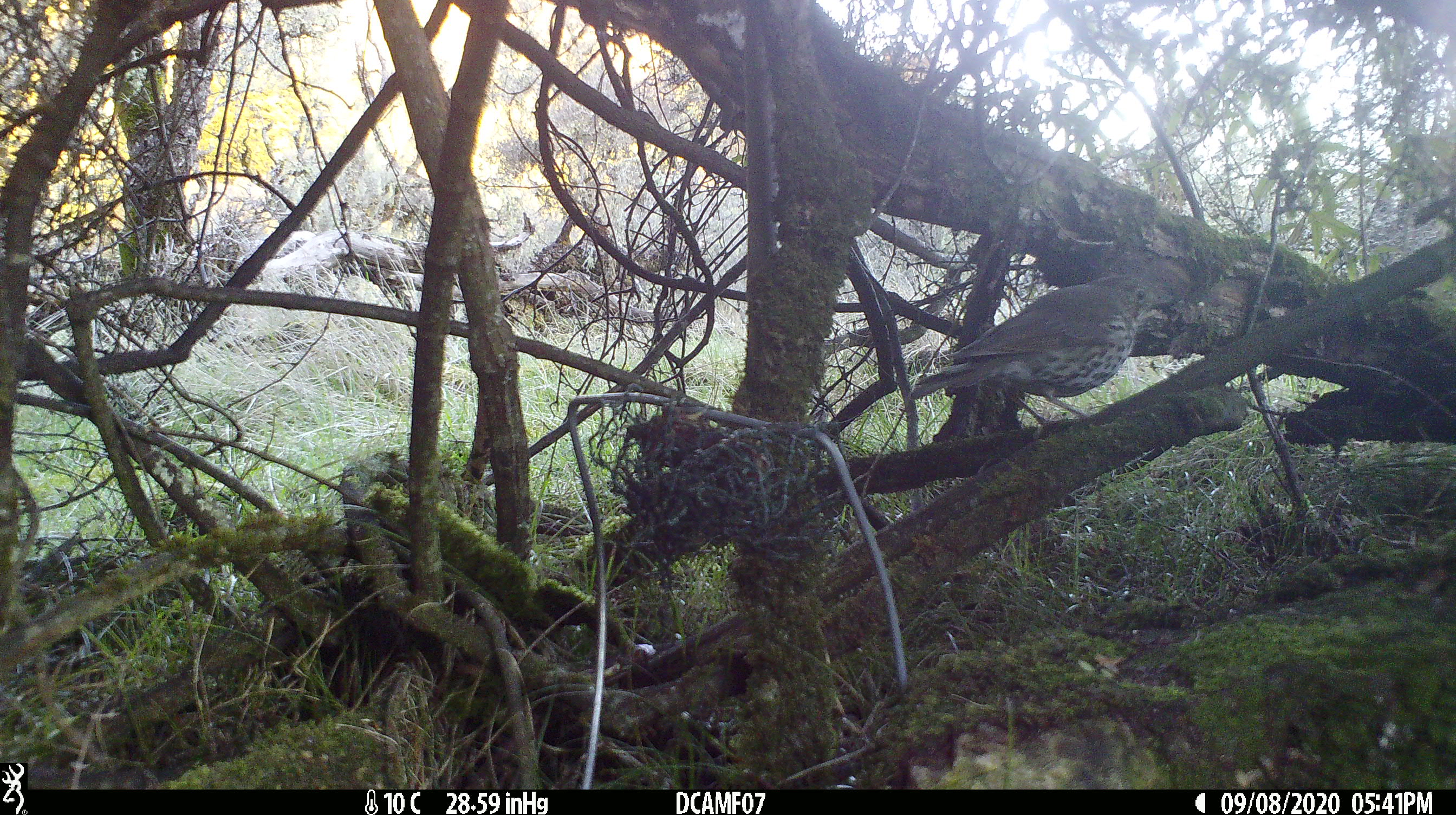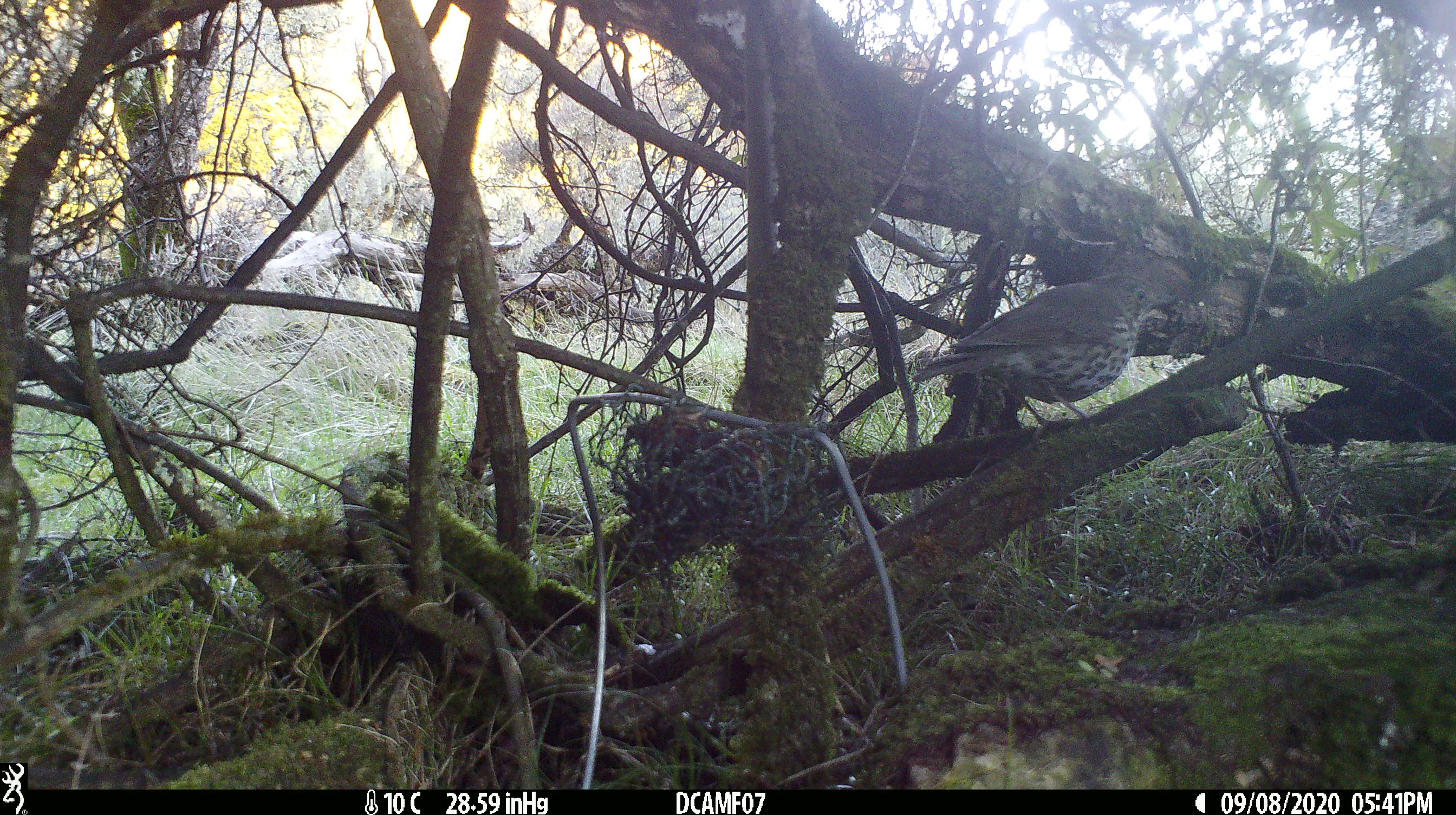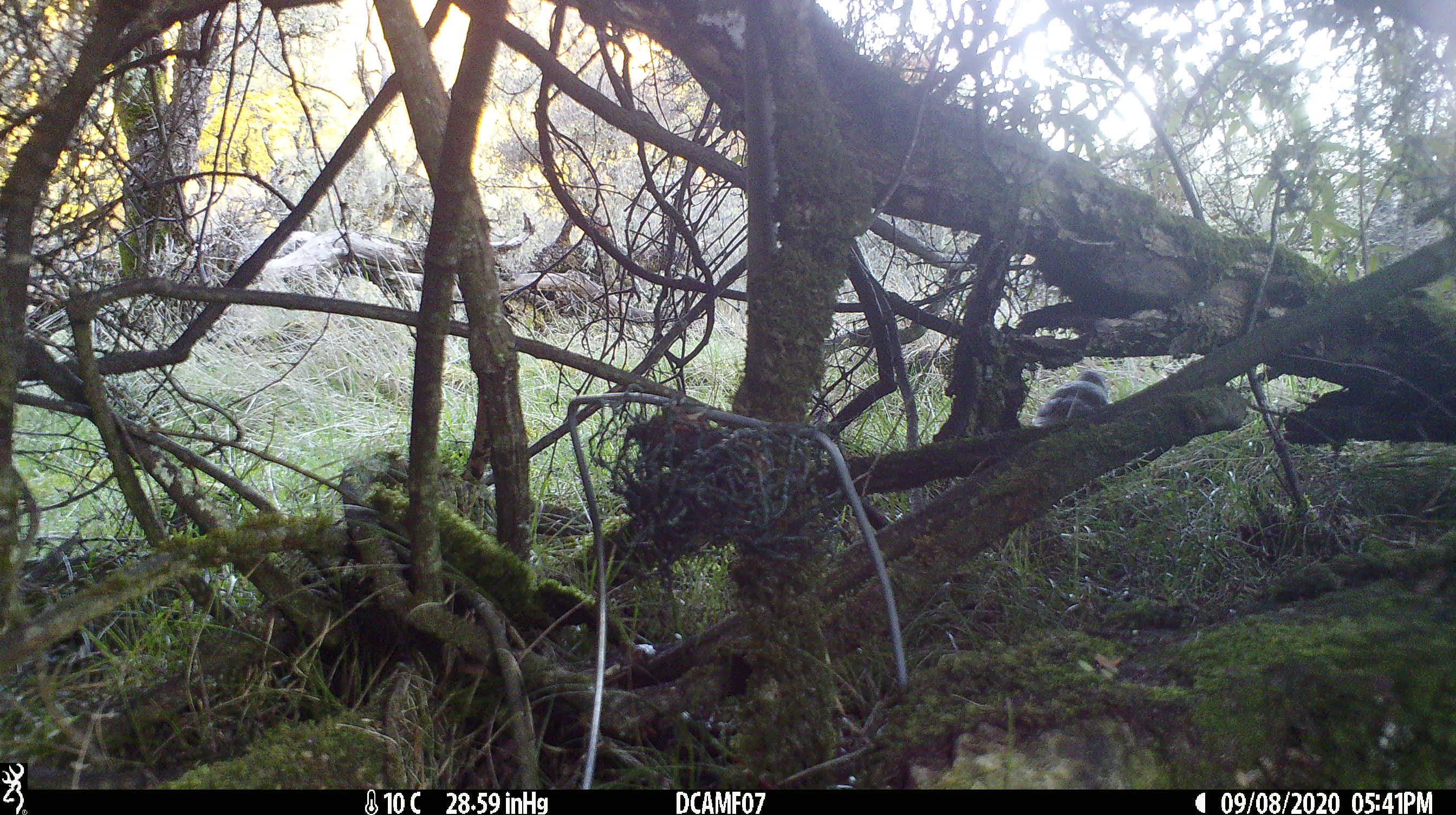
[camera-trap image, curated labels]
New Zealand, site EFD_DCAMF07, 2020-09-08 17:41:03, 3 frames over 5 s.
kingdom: Animalia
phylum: Chordata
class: Aves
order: Passeriformes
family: Turdidae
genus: Turdus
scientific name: Turdus philomelos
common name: song thrush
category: thrush